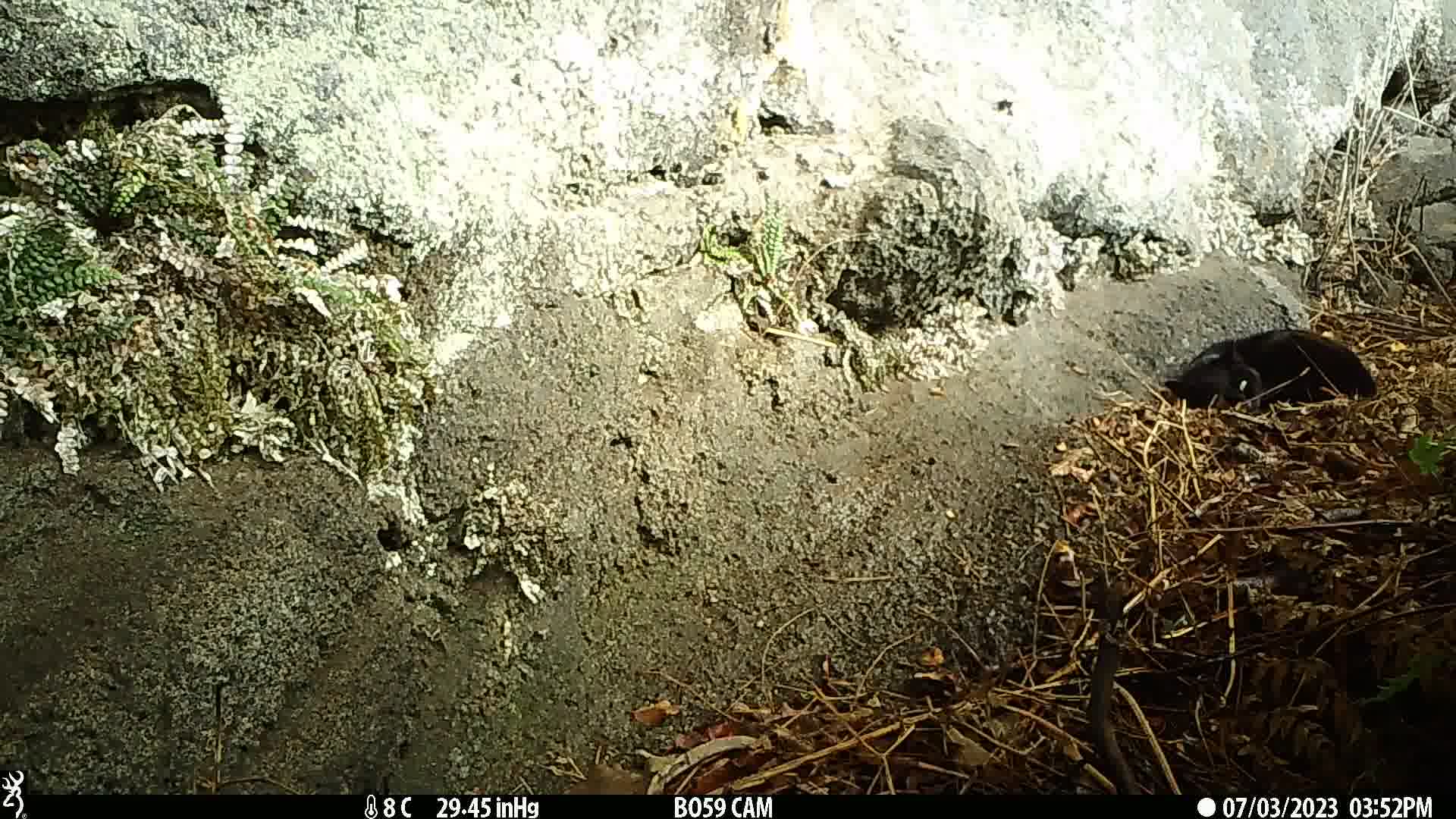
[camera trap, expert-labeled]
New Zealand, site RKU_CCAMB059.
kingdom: Animalia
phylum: Chordata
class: Mammalia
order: Carnivora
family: Felidae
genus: Felis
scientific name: Felis catus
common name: domestic cat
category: cat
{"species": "cat (domestic cat) (Felis catus)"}